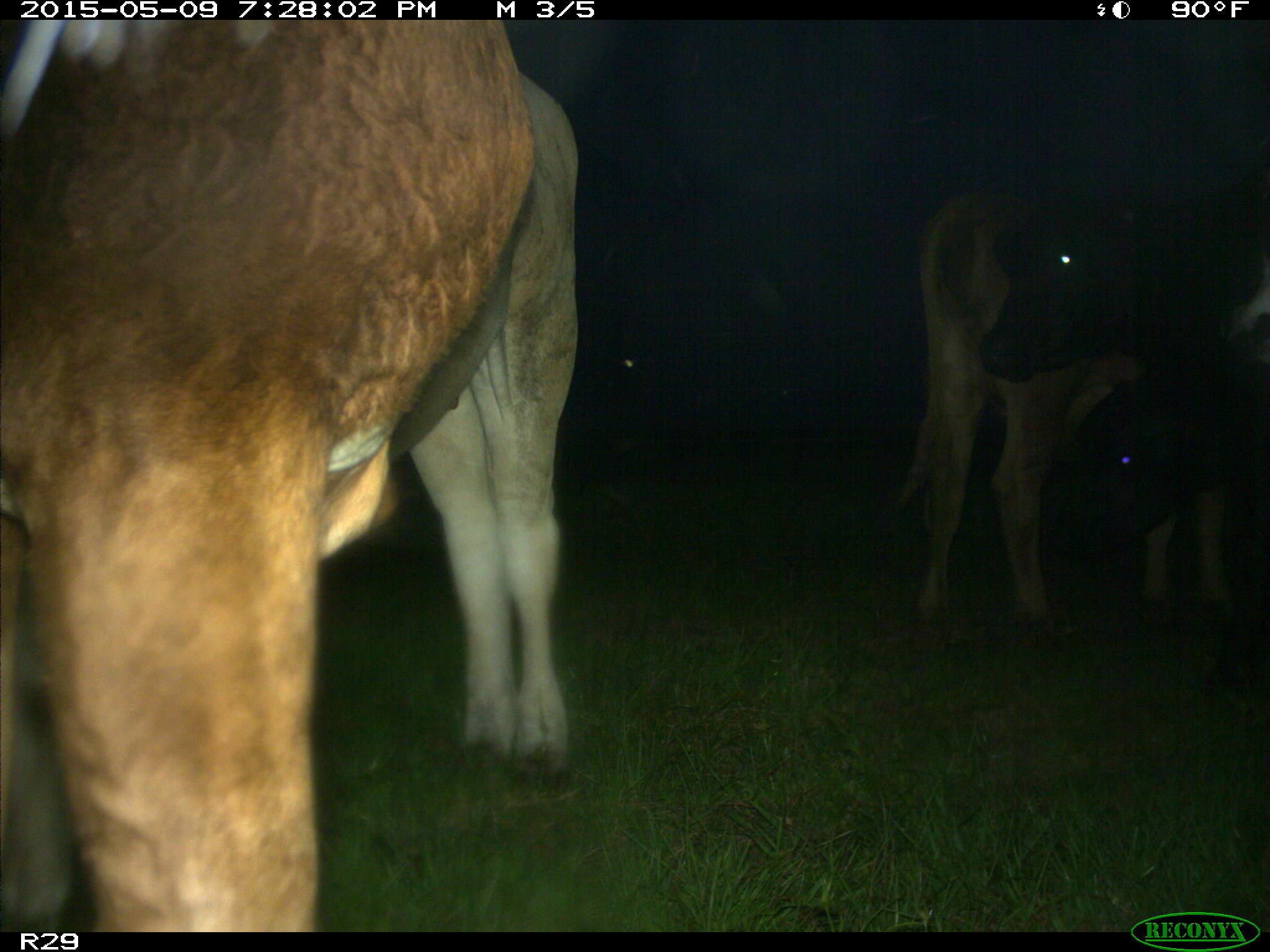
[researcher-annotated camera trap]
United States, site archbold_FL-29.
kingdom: Animalia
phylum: Chordata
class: Mammalia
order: Artiodactyla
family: Bovidae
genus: Bos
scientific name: Bos taurus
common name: domestic cow